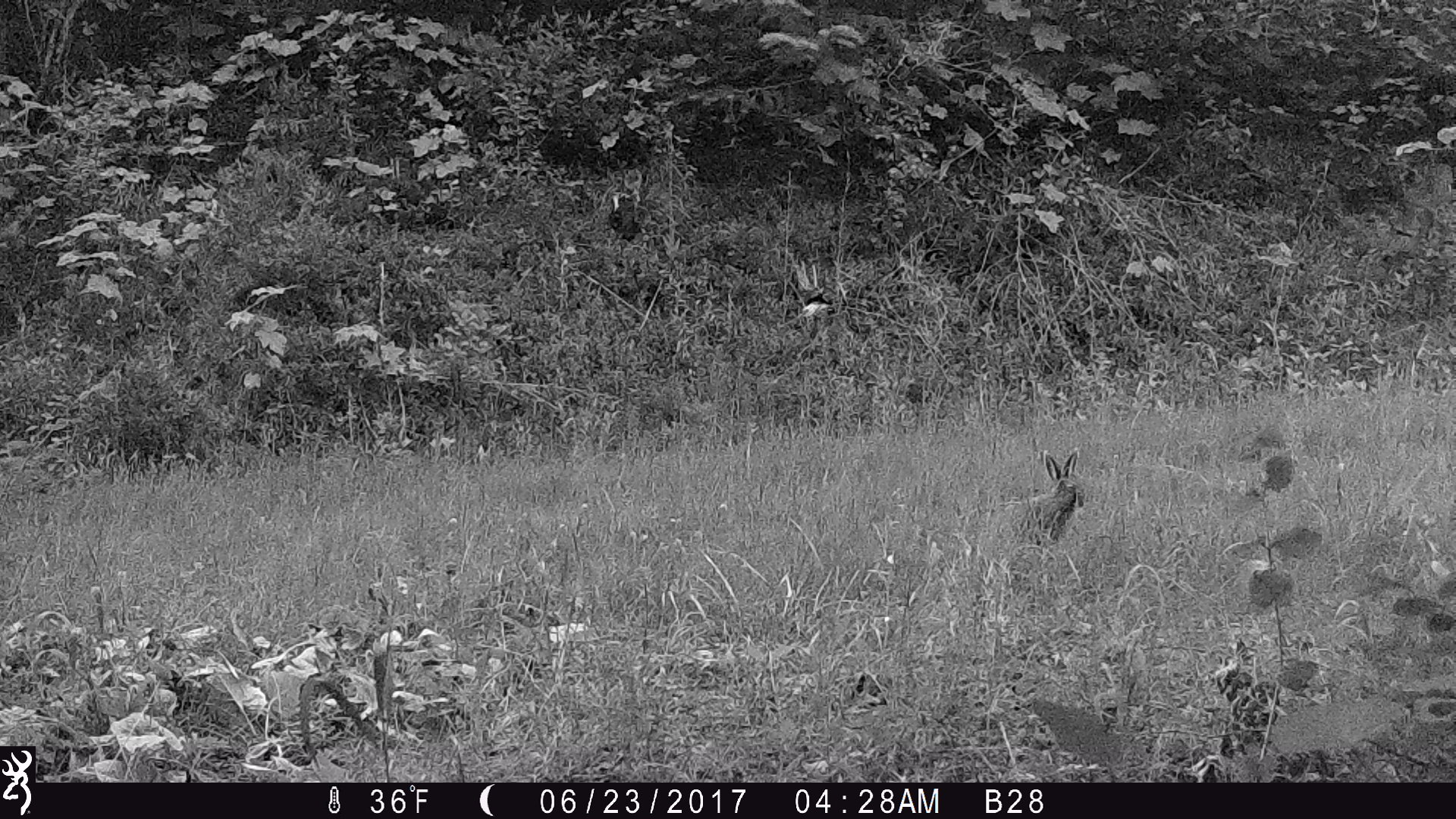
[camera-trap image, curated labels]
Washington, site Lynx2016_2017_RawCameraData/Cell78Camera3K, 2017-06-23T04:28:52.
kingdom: Animalia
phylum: Chordata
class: Mammalia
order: Lagomorpha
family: Leporidae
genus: Lepus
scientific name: Lepus americanus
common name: snowshoe hare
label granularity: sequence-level